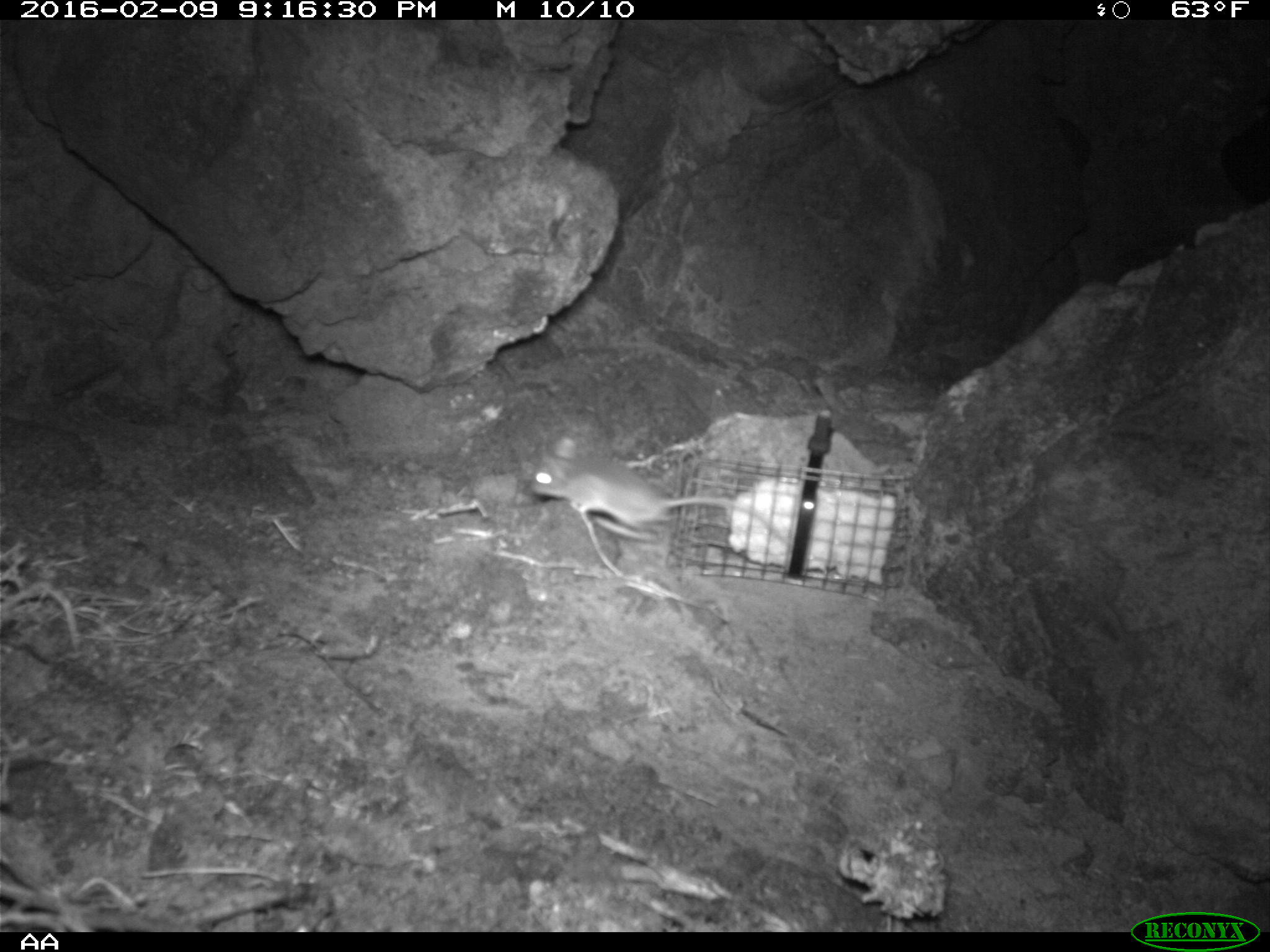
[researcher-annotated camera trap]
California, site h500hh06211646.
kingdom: Animalia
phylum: Chordata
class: Mammalia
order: Rodentia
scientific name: Rodentia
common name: rodent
Rodent (Rodentia).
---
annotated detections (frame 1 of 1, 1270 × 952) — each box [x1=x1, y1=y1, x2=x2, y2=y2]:
rodent: [x1=526, y1=434, x2=788, y2=552]